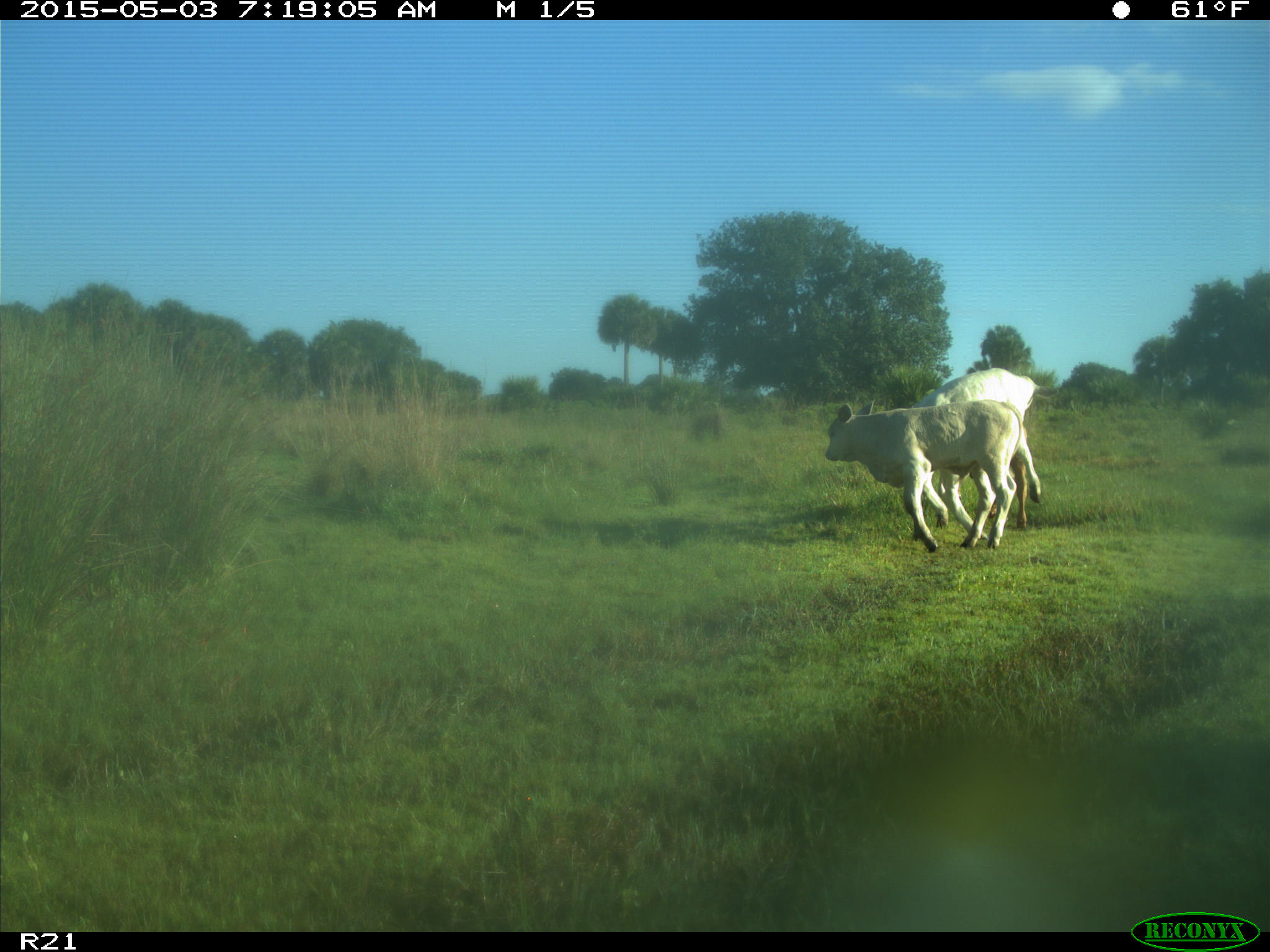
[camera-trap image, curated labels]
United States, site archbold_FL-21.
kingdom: Animalia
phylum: Chordata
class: Mammalia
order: Artiodactyla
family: Bovidae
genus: Bos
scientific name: Bos taurus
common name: domestic cow